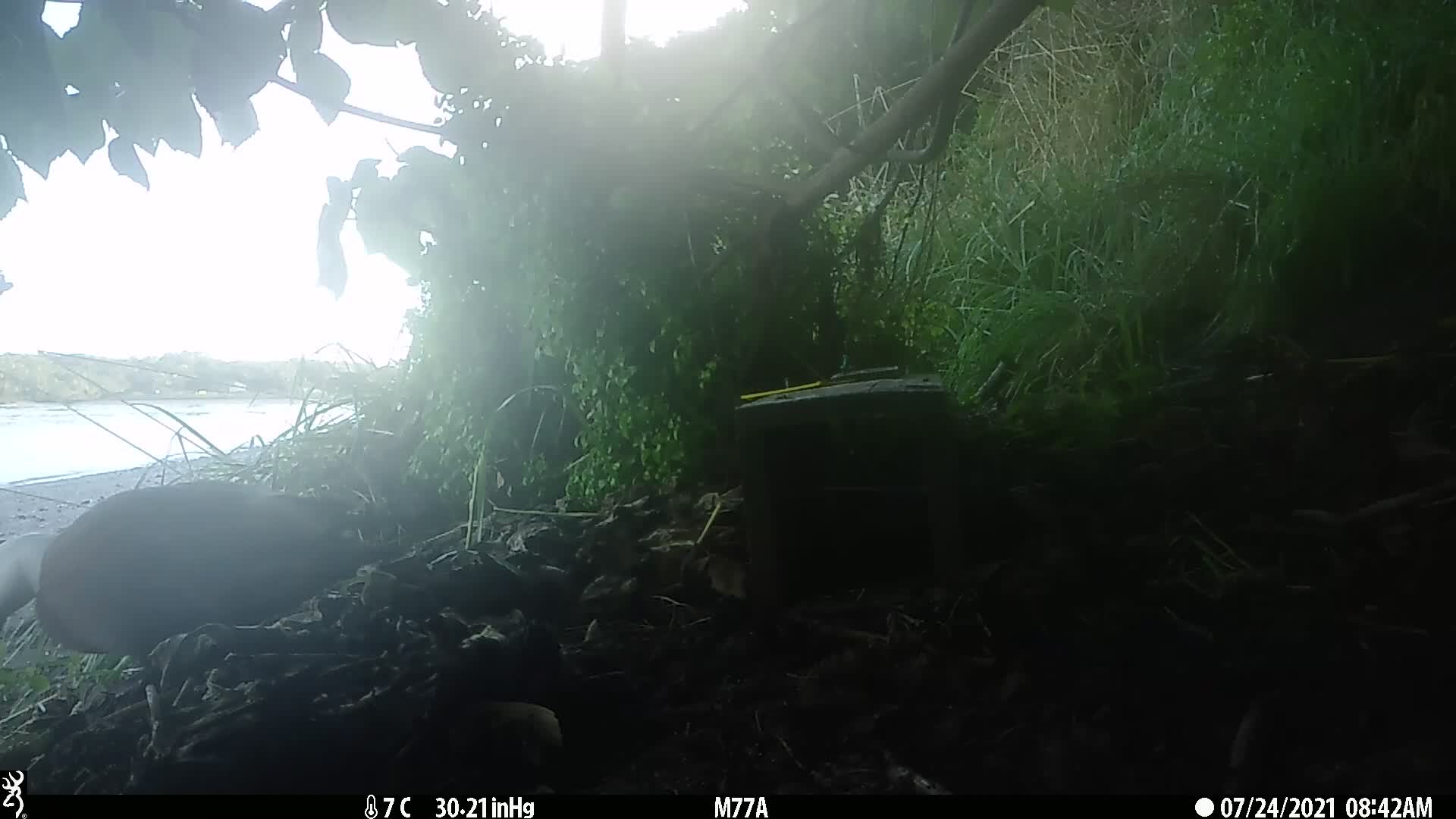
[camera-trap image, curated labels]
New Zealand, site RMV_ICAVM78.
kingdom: Animalia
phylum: Chordata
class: Aves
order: Anseriformes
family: Anatidae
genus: Tadorna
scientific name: Tadorna variegata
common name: paradise shelduck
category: paradise duck